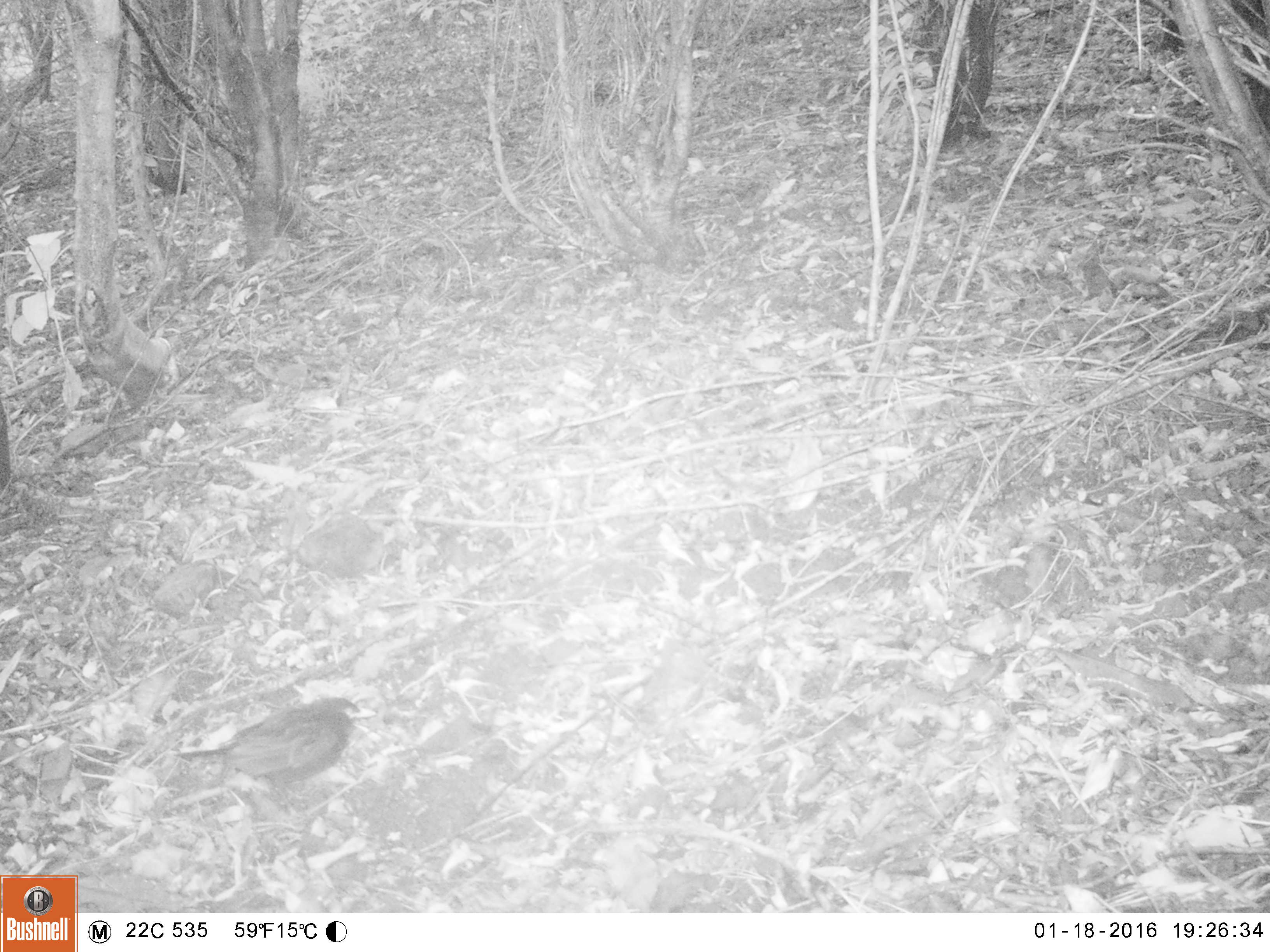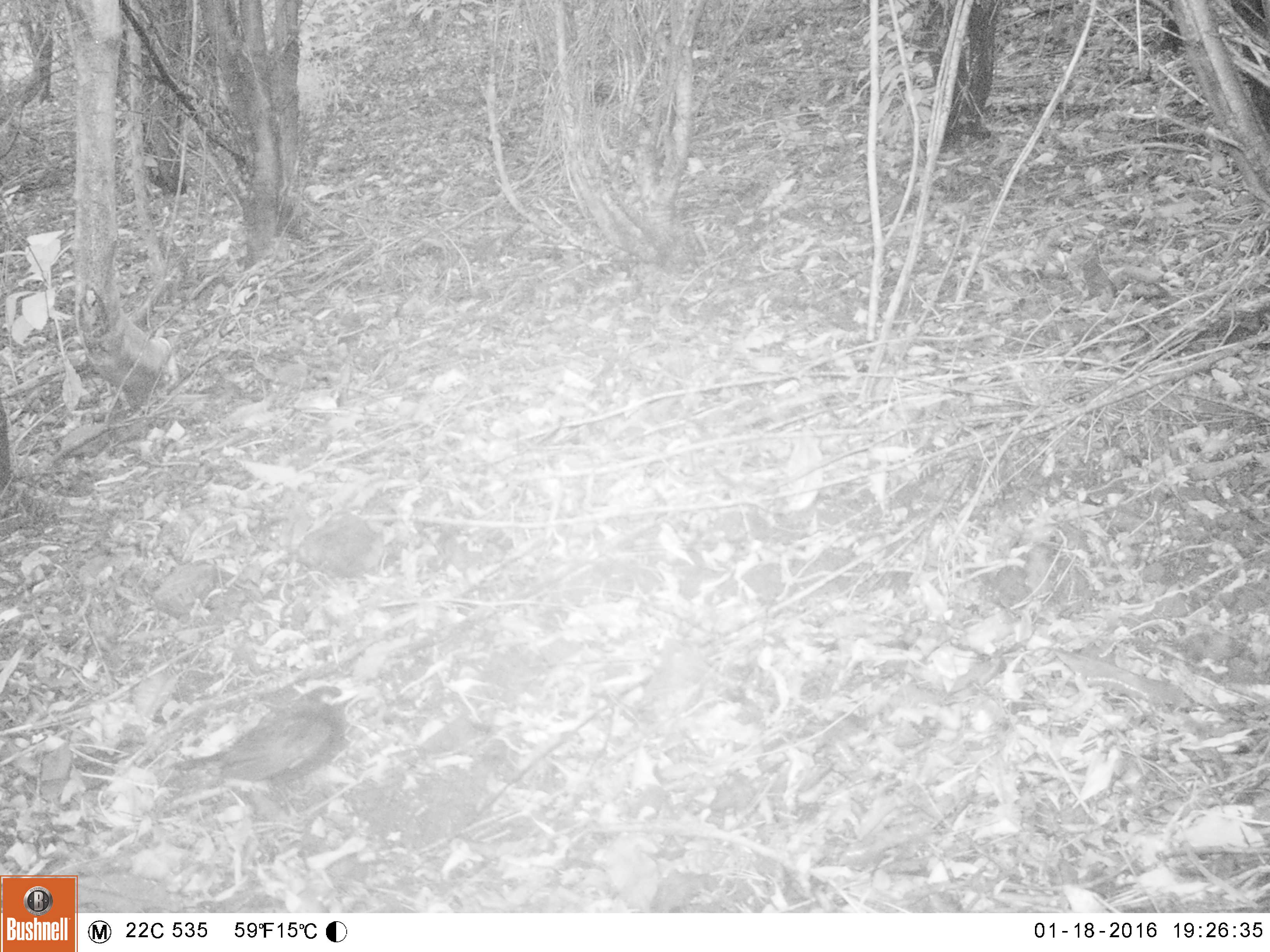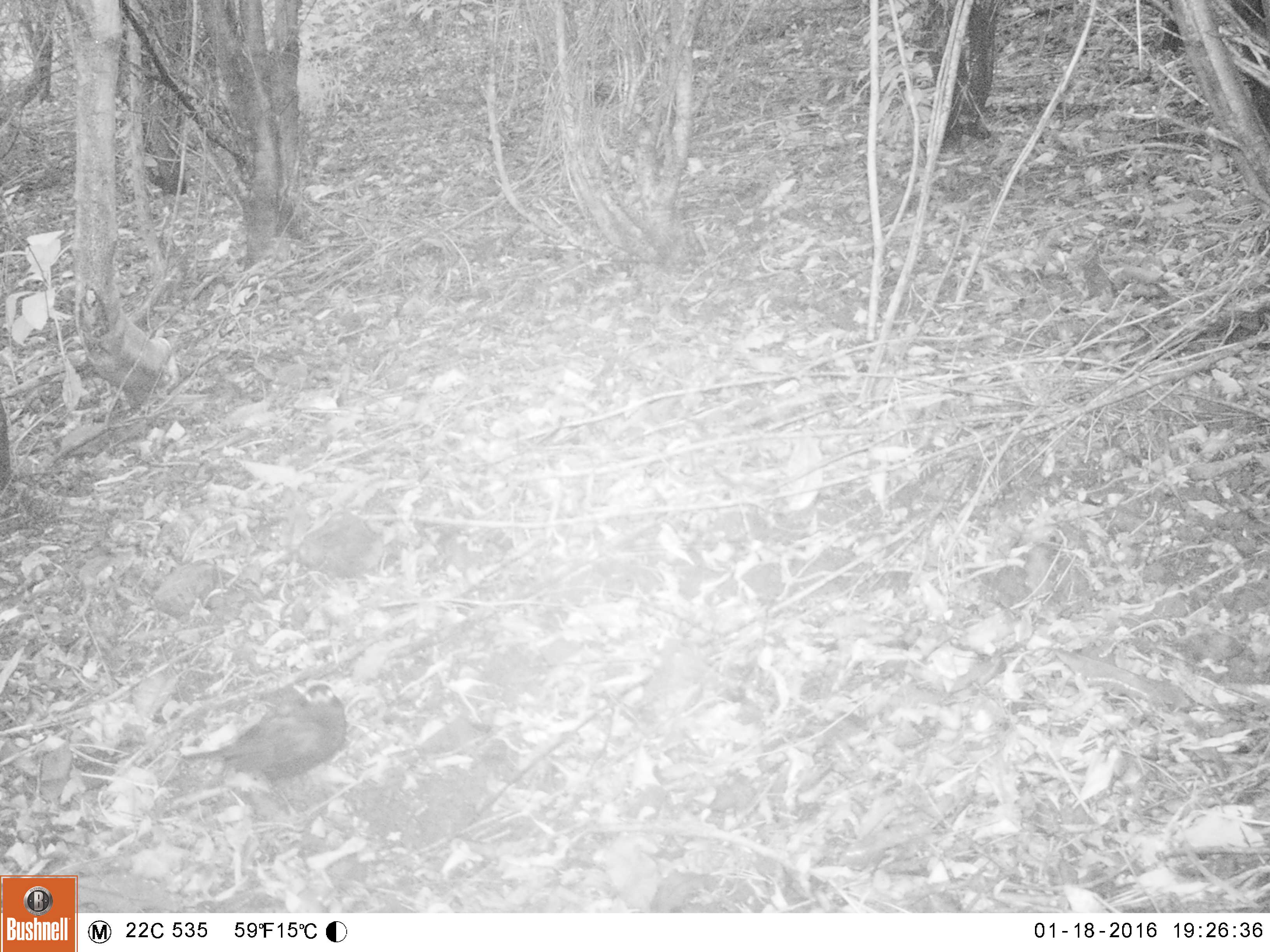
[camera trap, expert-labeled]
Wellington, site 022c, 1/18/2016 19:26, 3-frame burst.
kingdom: Animalia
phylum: Chordata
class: Aves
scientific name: Aves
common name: bird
Bird (Aves).